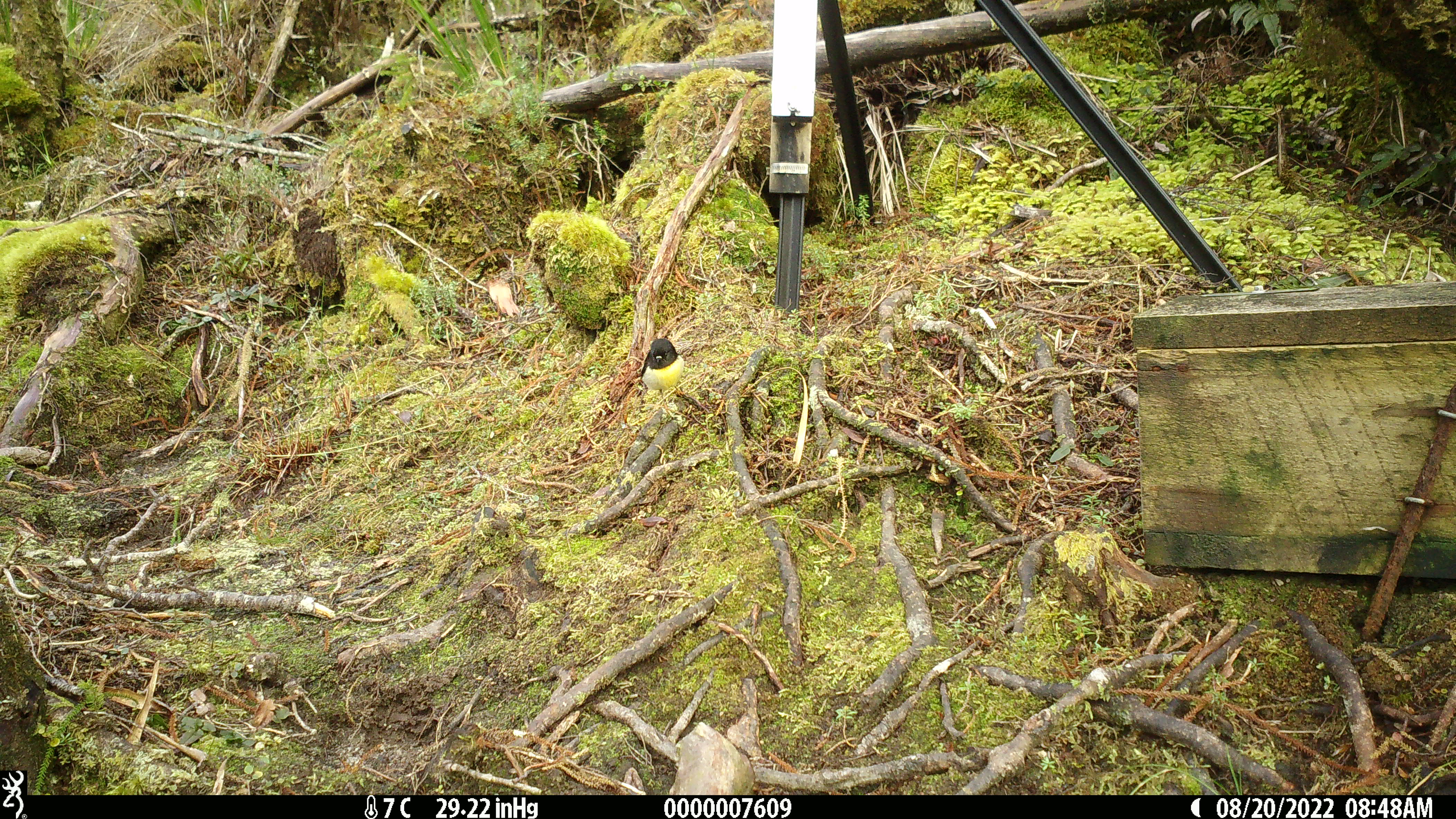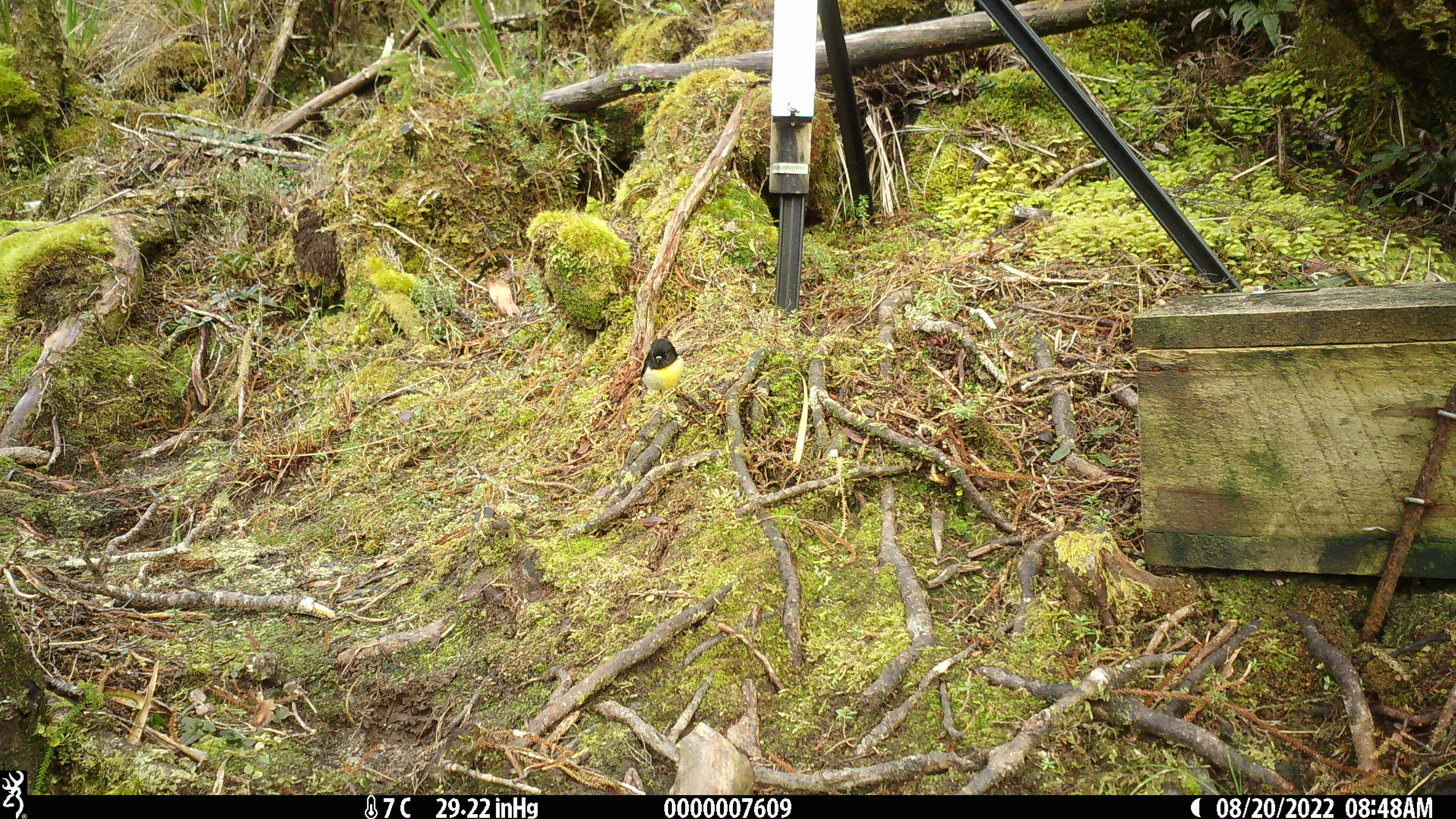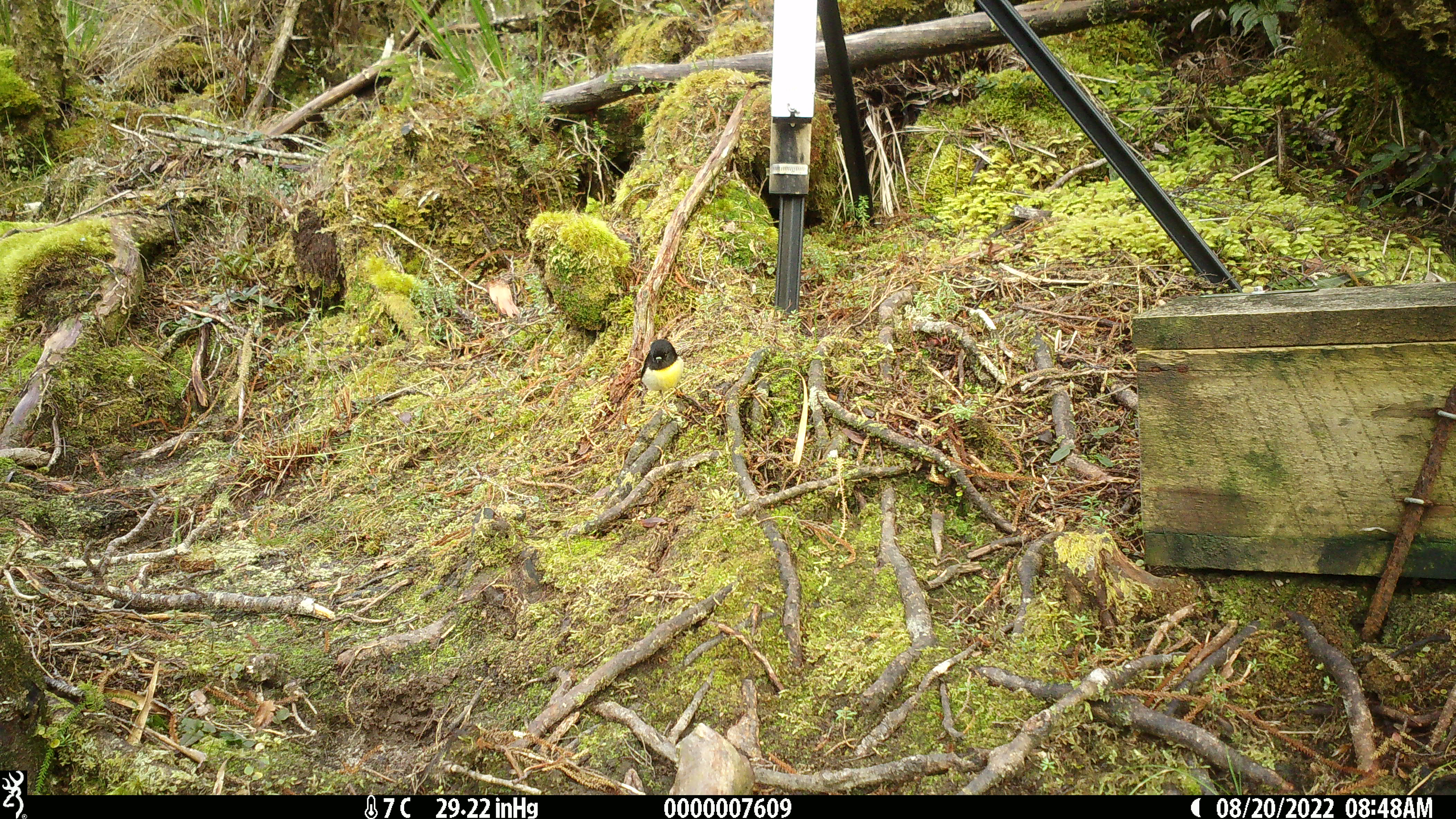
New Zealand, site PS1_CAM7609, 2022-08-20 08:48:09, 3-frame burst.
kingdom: Animalia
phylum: Chordata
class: Aves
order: Passeriformes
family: Petroicidae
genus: Petroica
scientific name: Petroica macrocephala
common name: tomtit